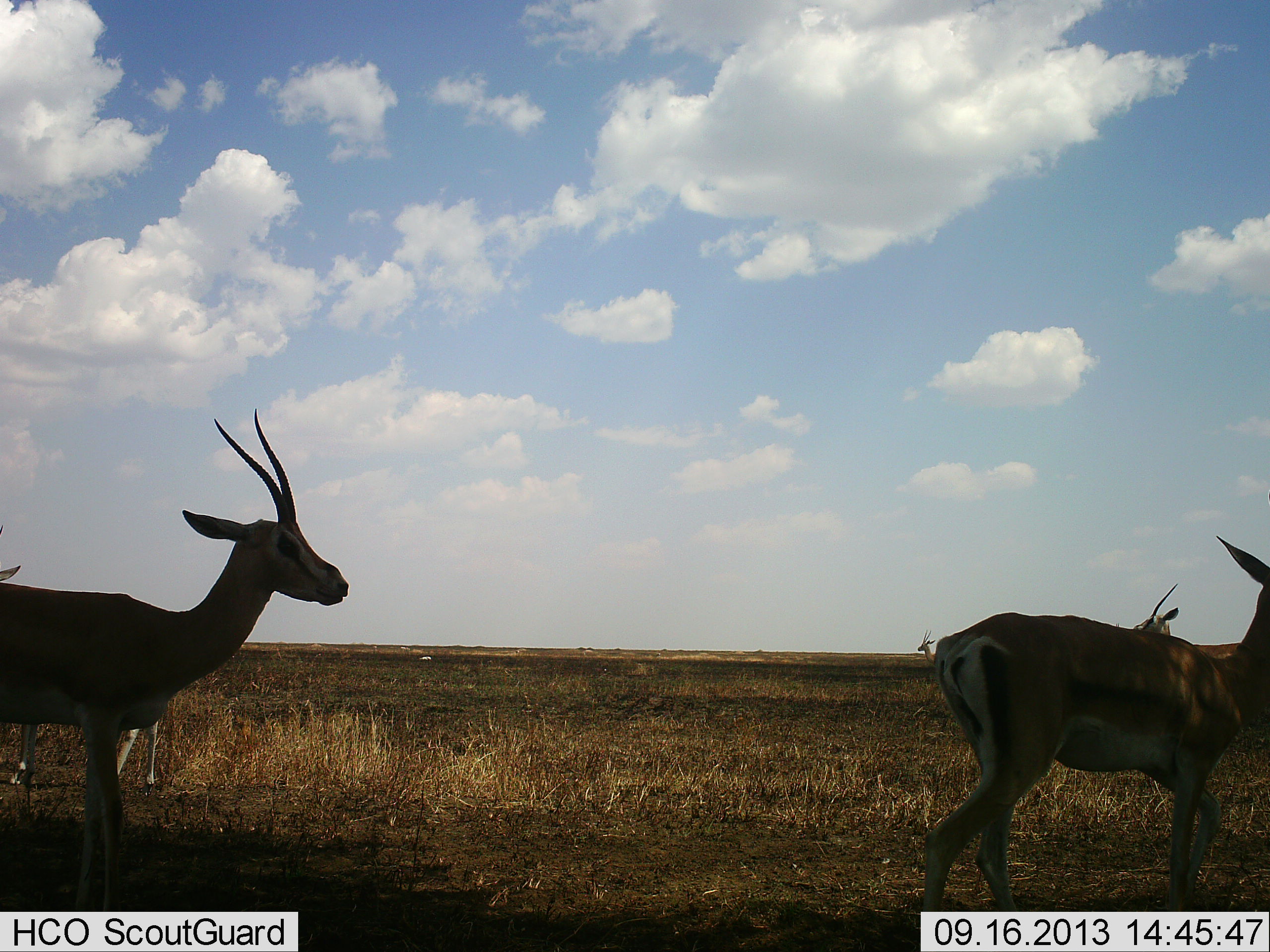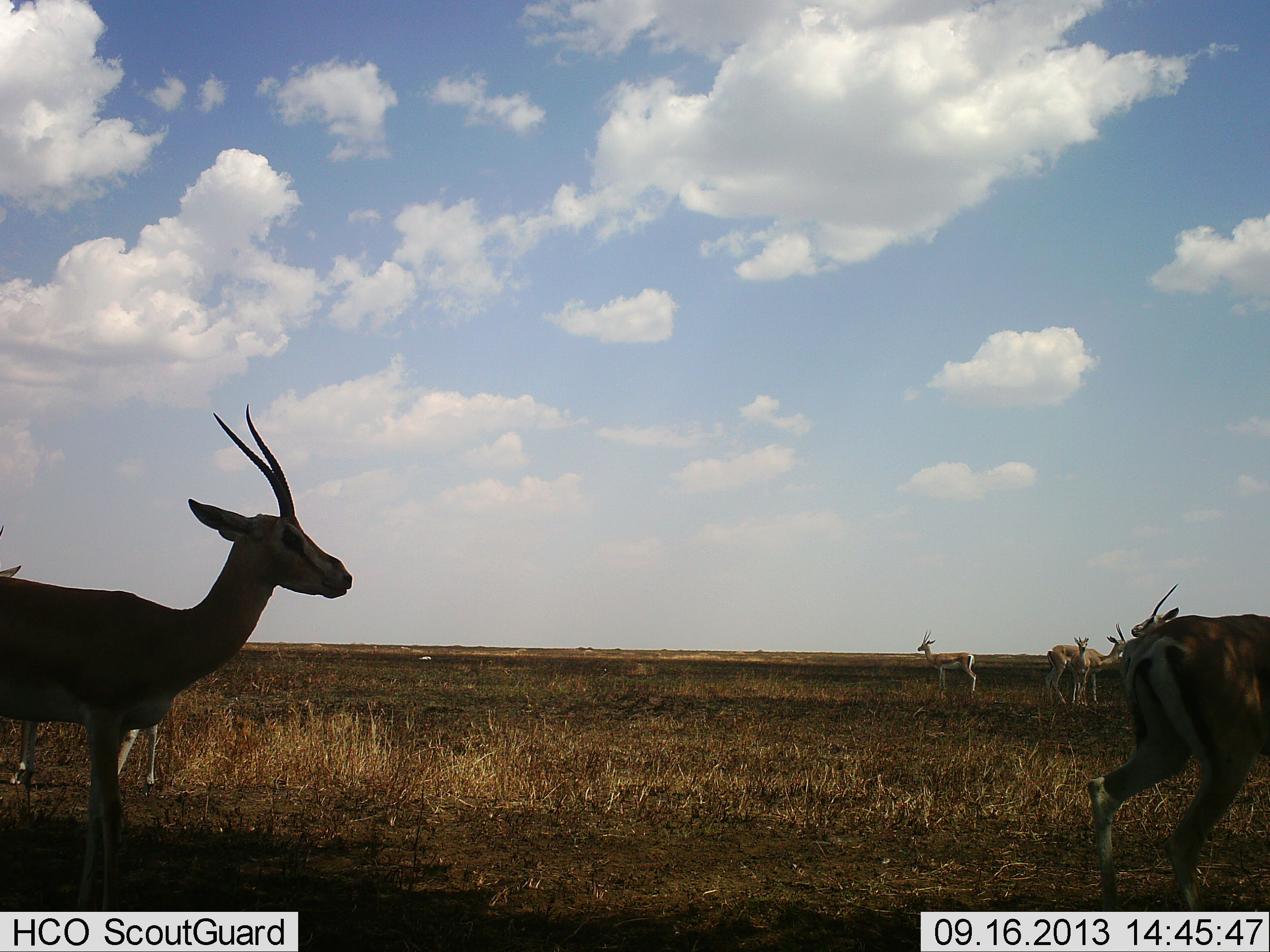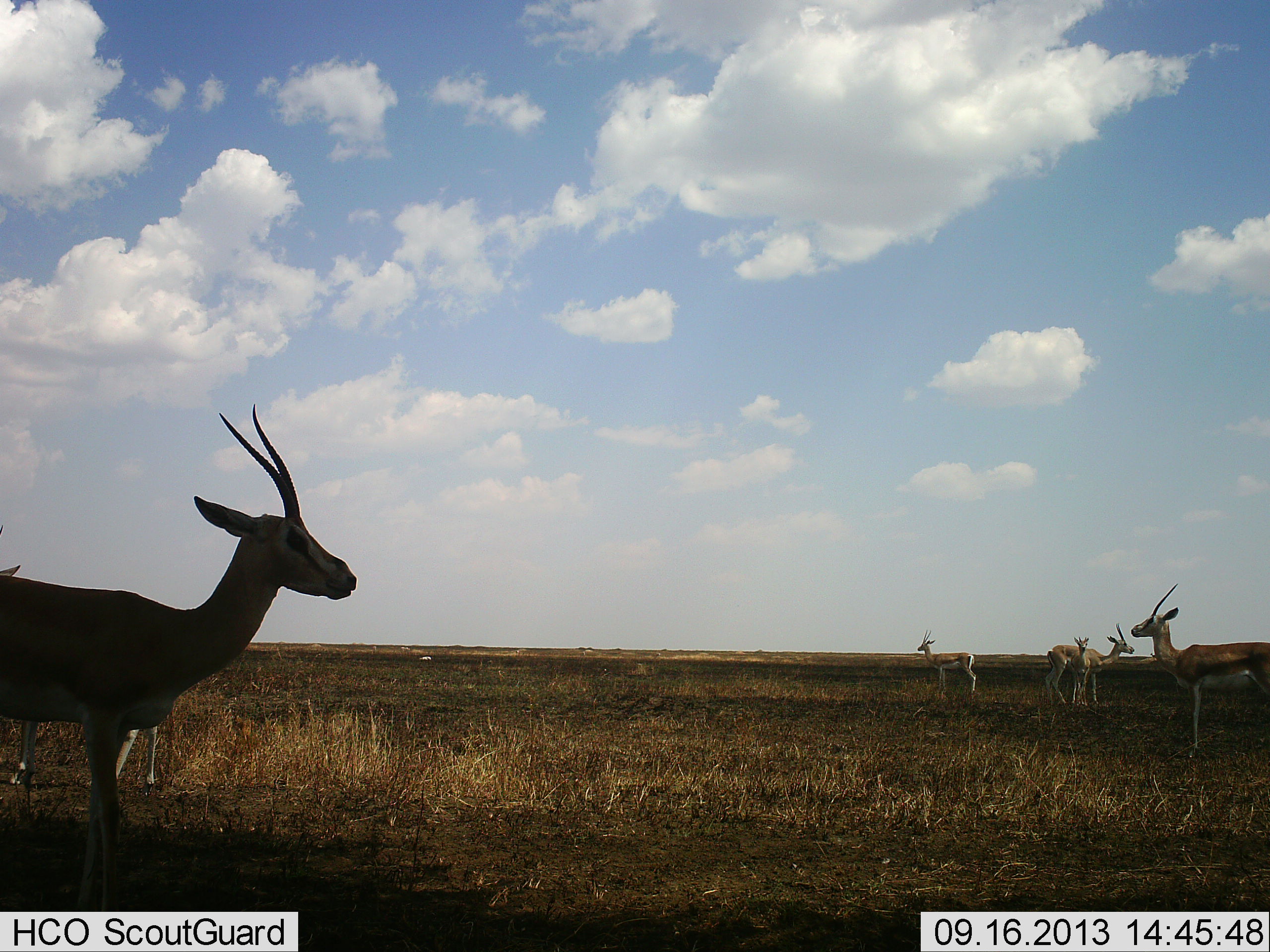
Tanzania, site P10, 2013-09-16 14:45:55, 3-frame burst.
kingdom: Animalia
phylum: Chordata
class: Mammalia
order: Artiodactyla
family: Bovidae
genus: Eudorcas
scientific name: Eudorcas thomsonii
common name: thomson's gazelle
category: gazellethomsons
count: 6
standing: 78%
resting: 11%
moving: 78%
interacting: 7%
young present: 15%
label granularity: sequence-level